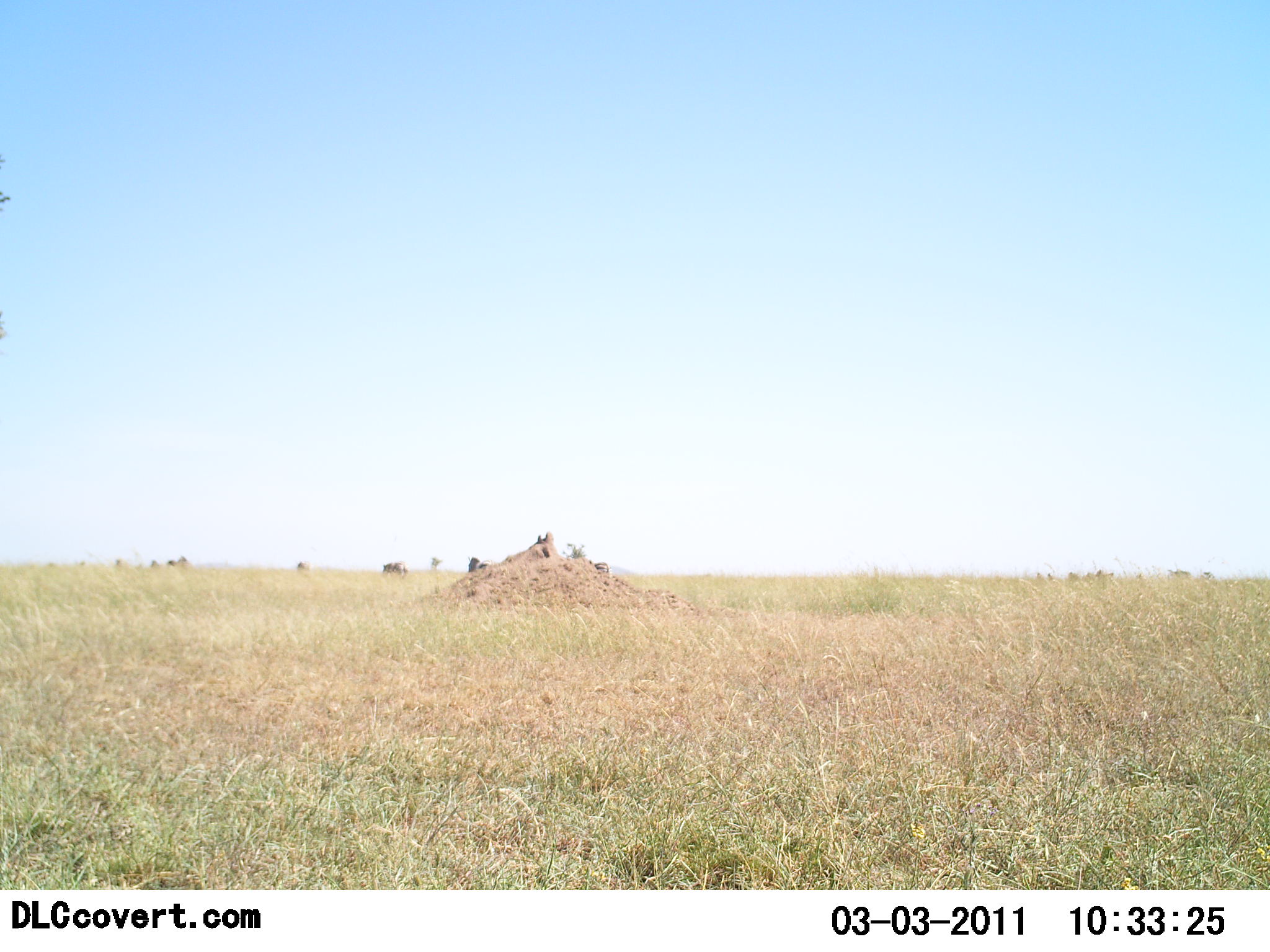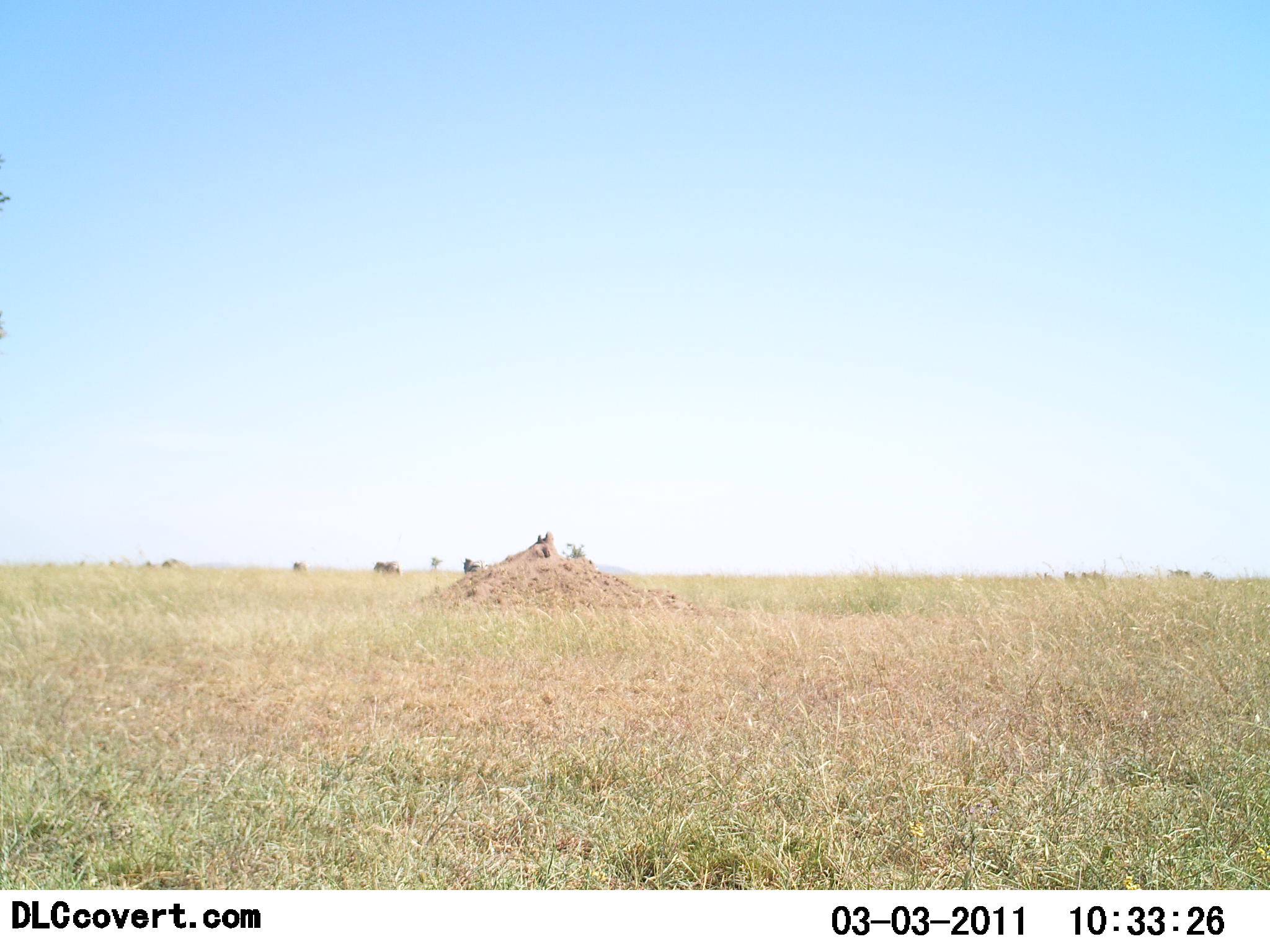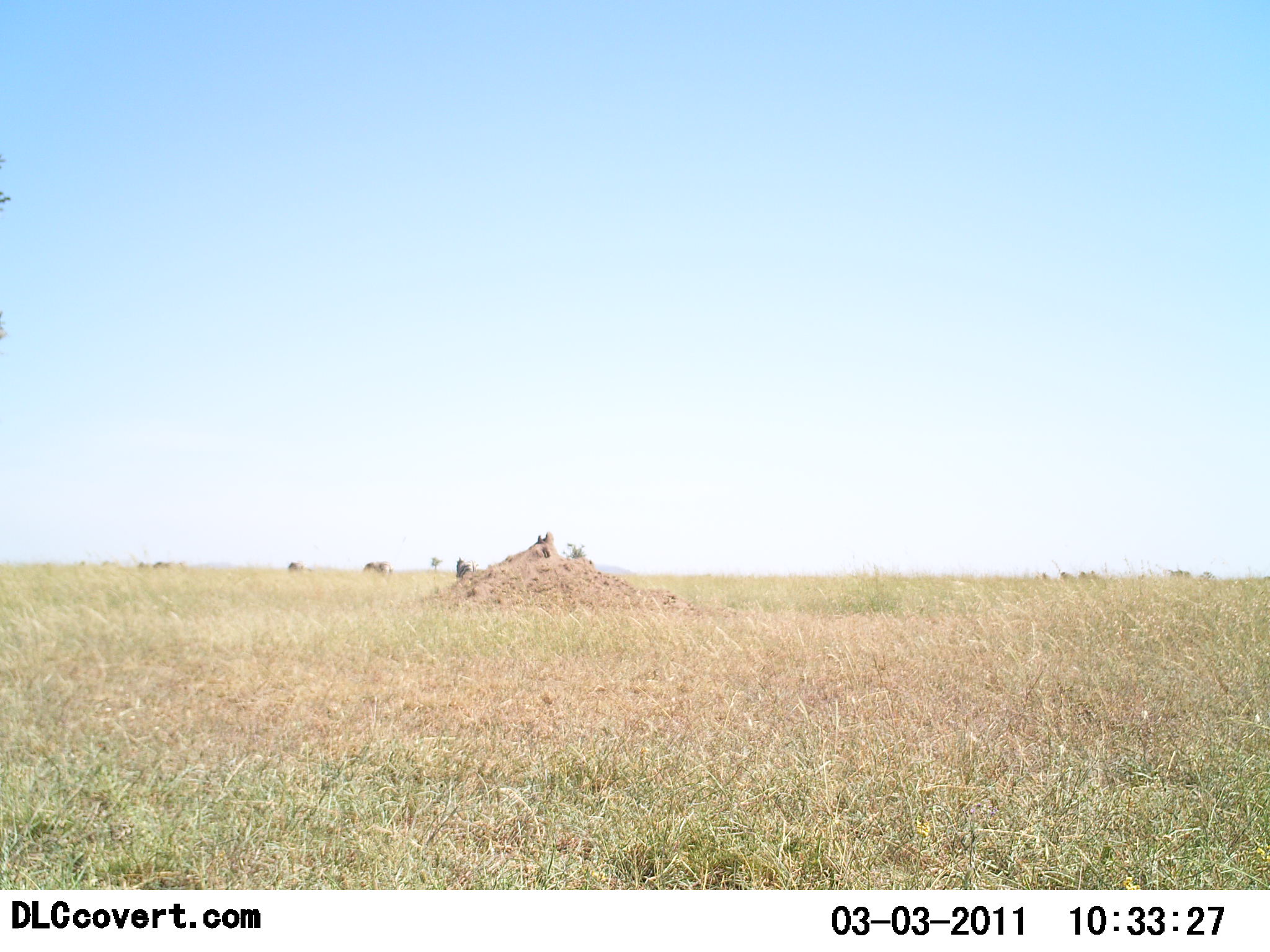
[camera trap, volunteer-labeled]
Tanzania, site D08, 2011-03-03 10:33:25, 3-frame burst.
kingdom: Animalia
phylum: Chordata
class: Mammalia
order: Artiodactyla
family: Bovidae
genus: Connochaetes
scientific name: Connochaetes taurinus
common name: blue wildebeest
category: wildebeest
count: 9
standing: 0%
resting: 0%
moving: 100%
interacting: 0%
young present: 0%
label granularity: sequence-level